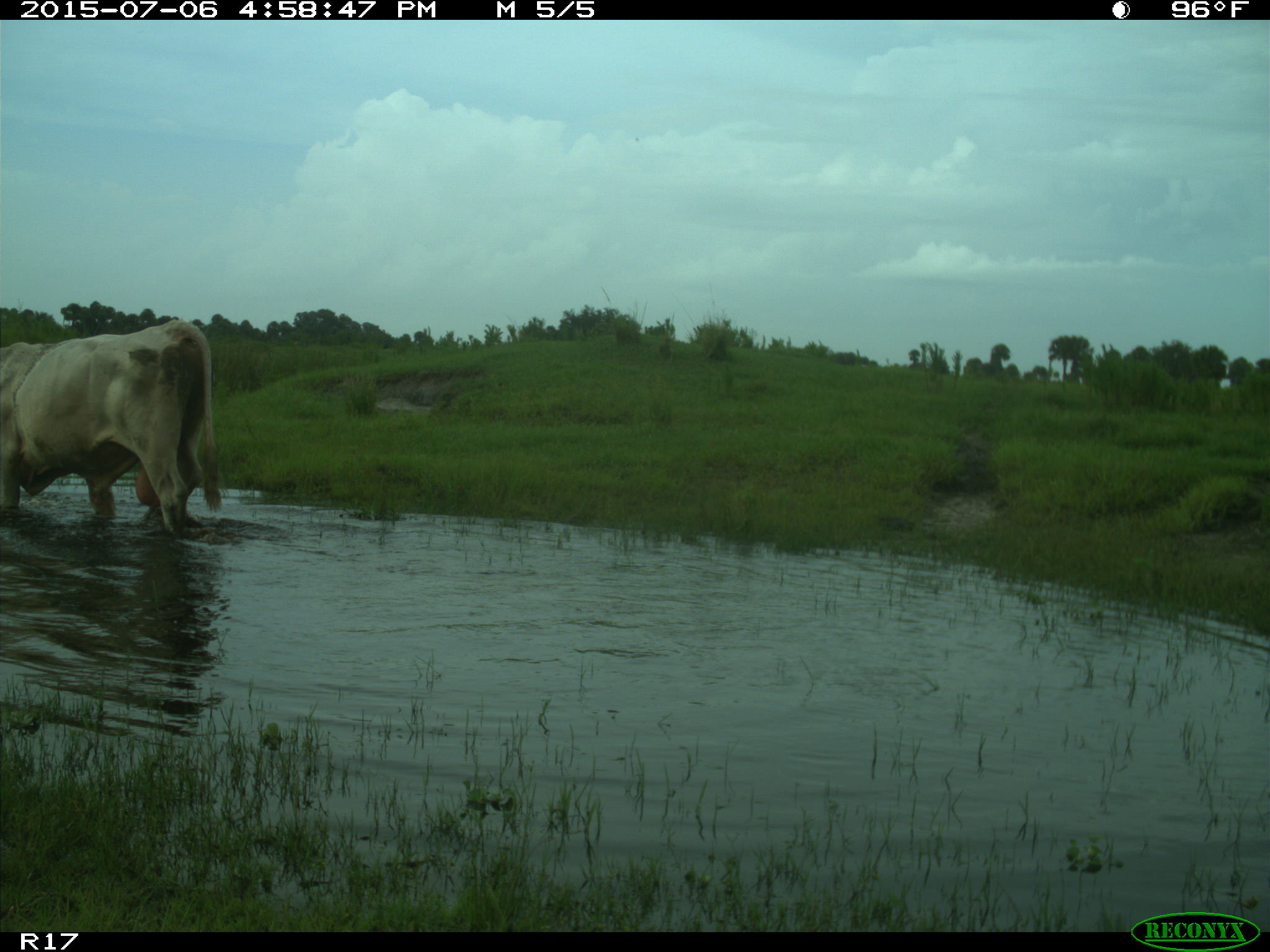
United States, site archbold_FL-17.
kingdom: Animalia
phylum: Chordata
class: Mammalia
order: Artiodactyla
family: Bovidae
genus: Bos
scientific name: Bos taurus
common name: domestic cow